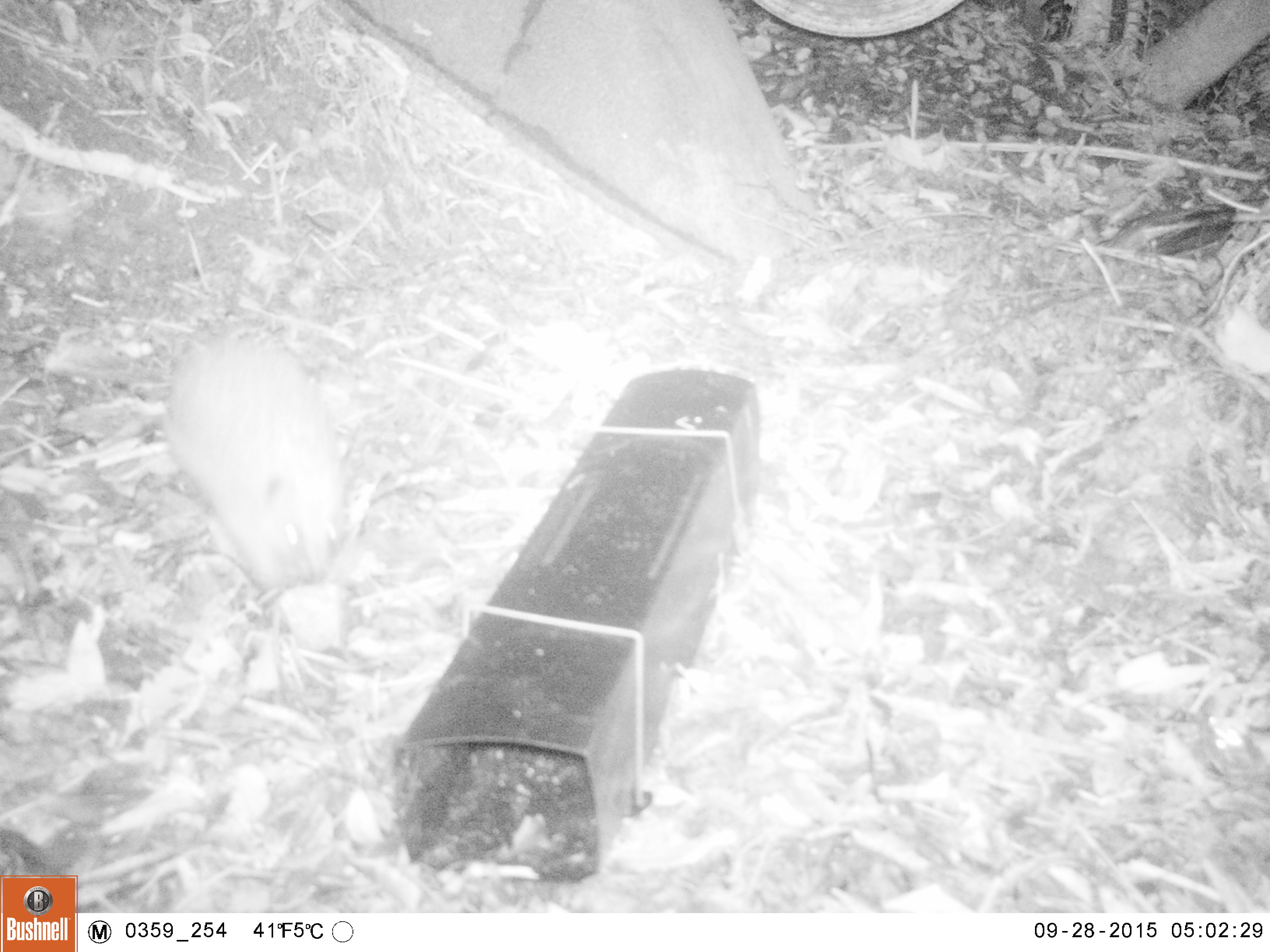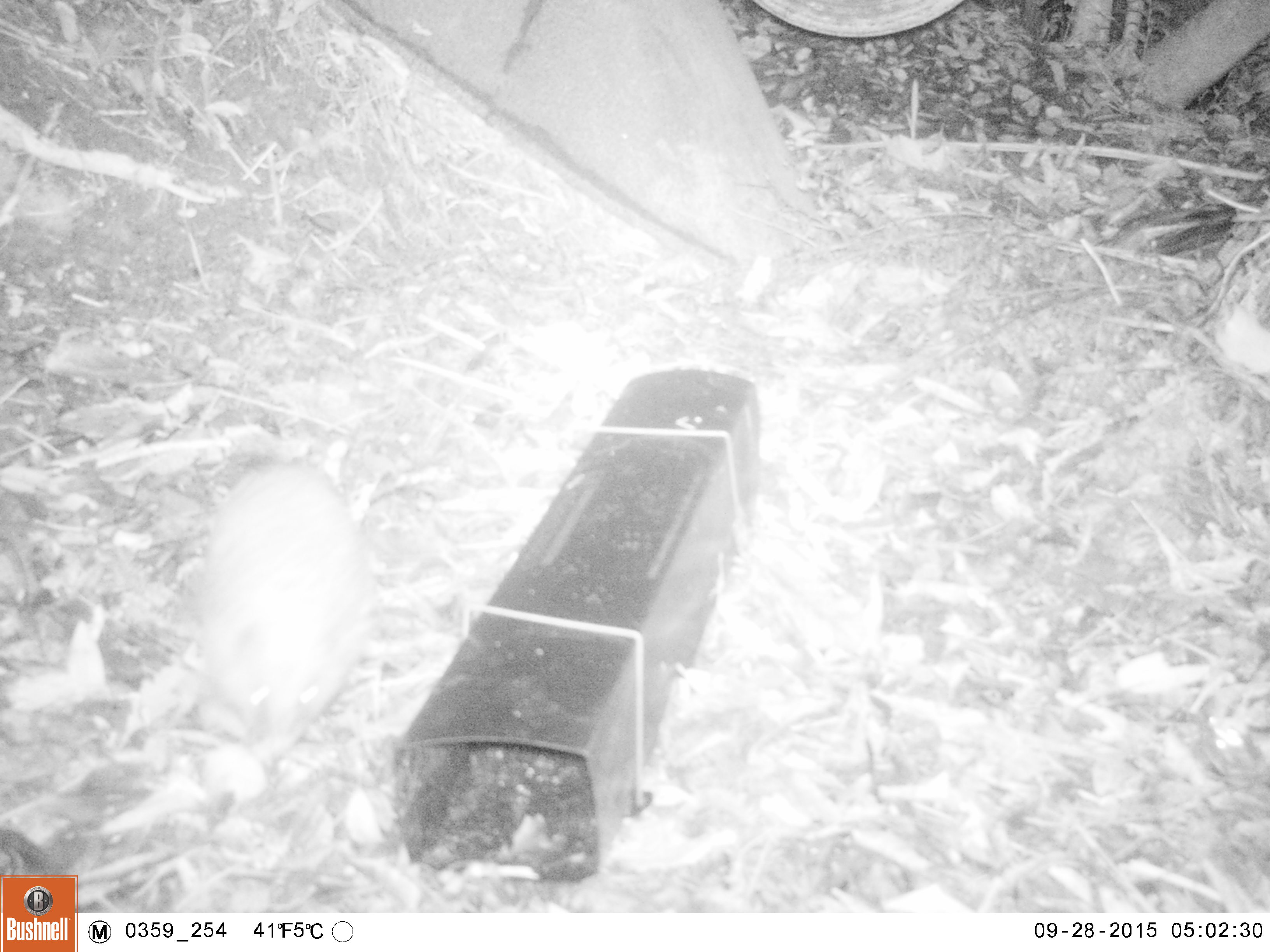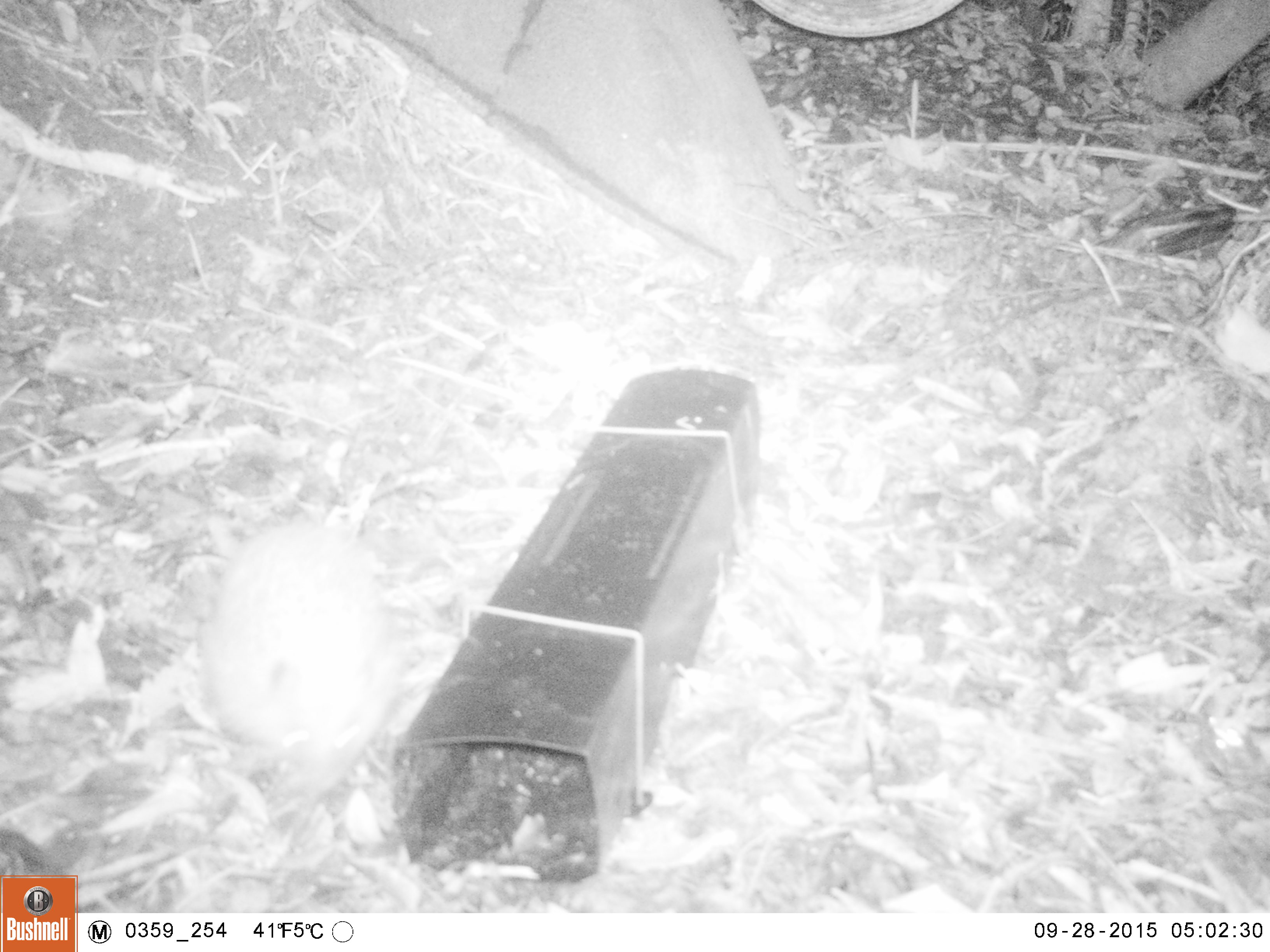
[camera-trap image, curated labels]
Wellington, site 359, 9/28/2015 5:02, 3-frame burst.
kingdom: Animalia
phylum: Chordata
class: Mammalia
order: Eulipotyphla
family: Erinaceidae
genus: Erinaceus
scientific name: Erinaceus europaeus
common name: hedgehog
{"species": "hedgehog (Erinaceus europaeus)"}